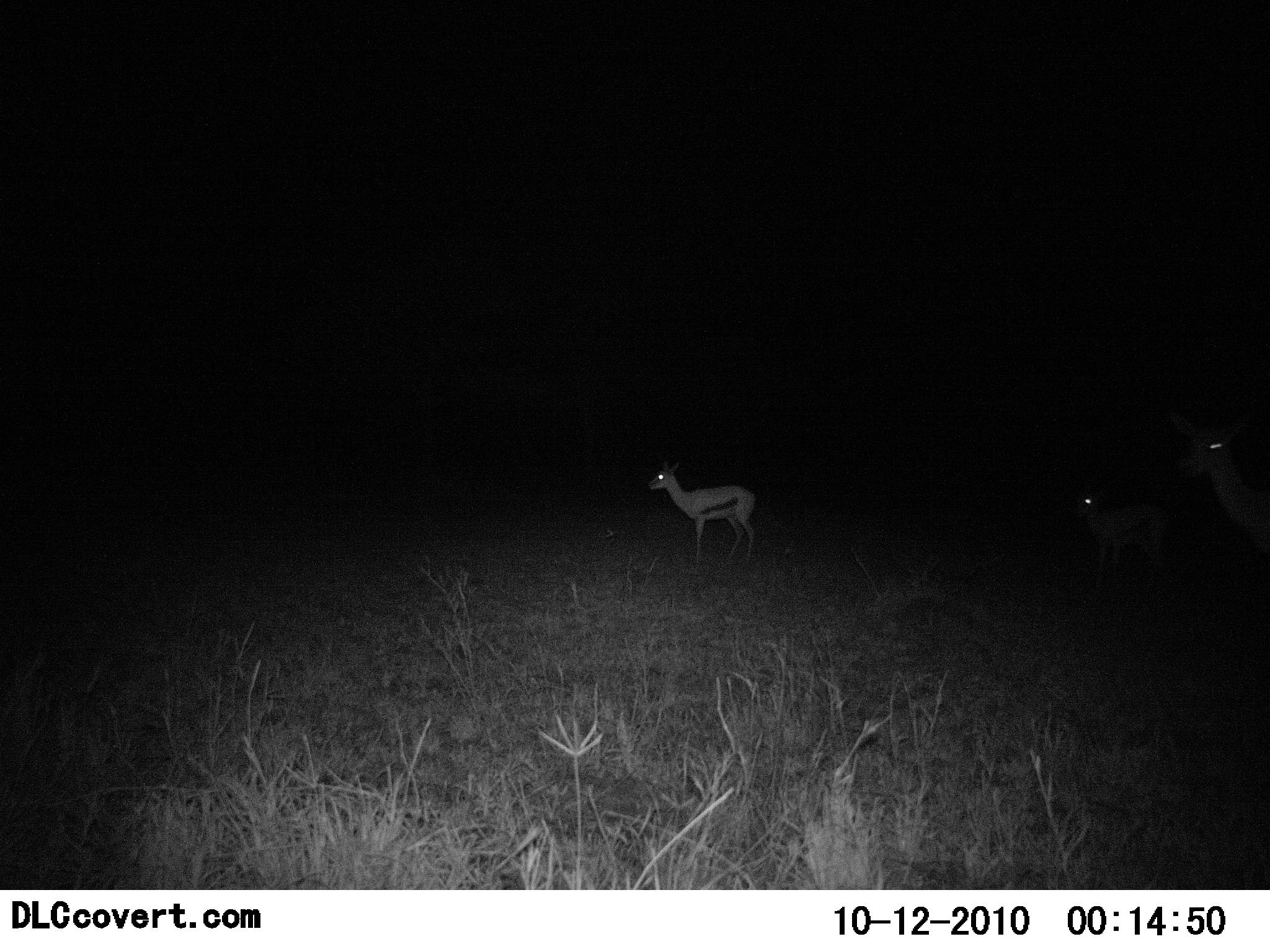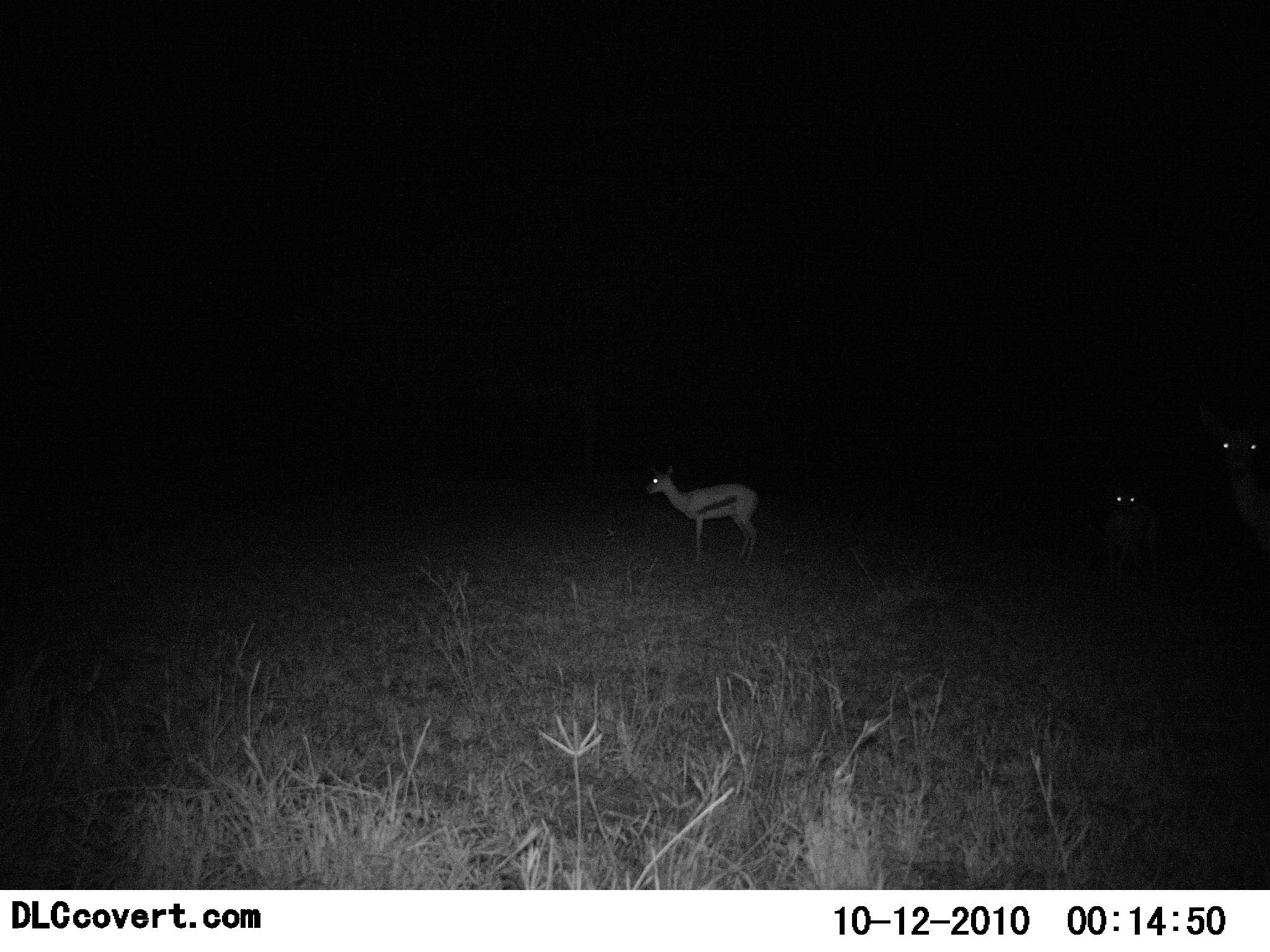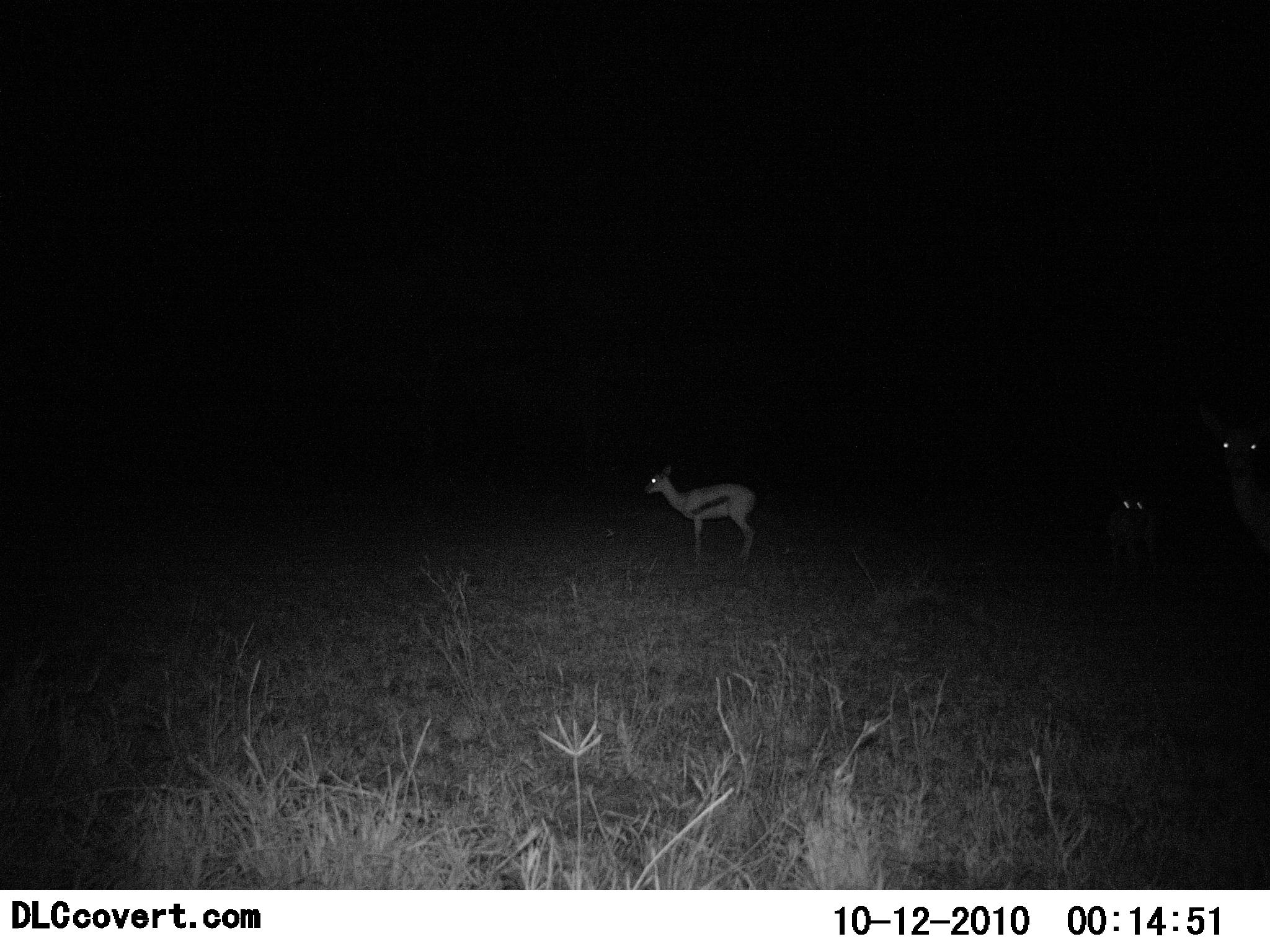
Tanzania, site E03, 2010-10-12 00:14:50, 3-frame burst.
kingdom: Animalia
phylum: Chordata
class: Mammalia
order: Artiodactyla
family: Bovidae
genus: Eudorcas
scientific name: Eudorcas thomsonii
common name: thomson's gazelle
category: gazellethomsons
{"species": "gazellethomsons (thomson's gazelle) (Eudorcas thomsonii)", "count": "3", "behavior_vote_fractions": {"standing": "100%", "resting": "0%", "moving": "0%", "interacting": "0%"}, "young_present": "5%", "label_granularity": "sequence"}